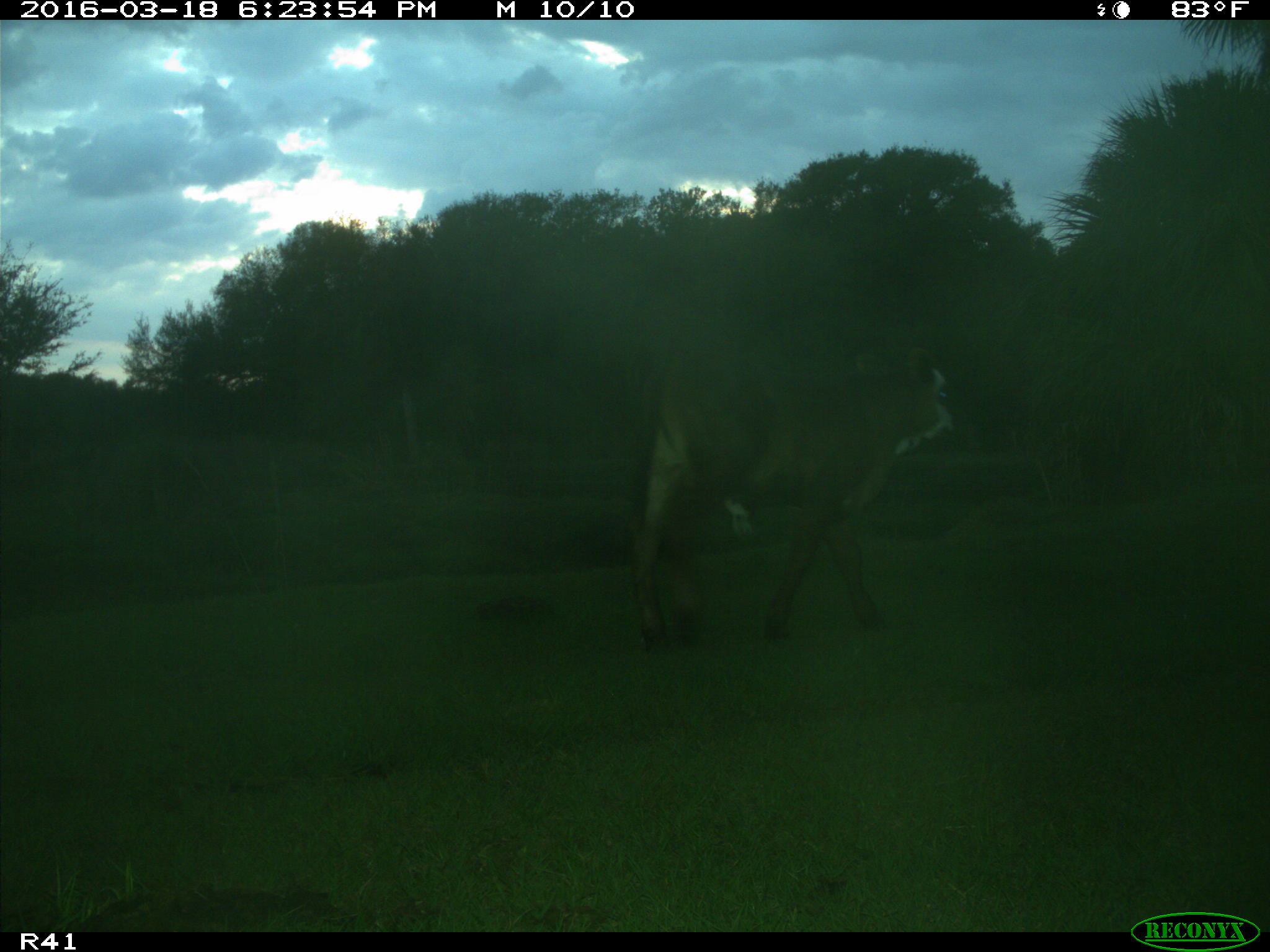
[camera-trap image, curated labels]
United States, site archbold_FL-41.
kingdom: Animalia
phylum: Chordata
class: Mammalia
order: Artiodactyla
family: Bovidae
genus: Bos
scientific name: Bos taurus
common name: domestic cow